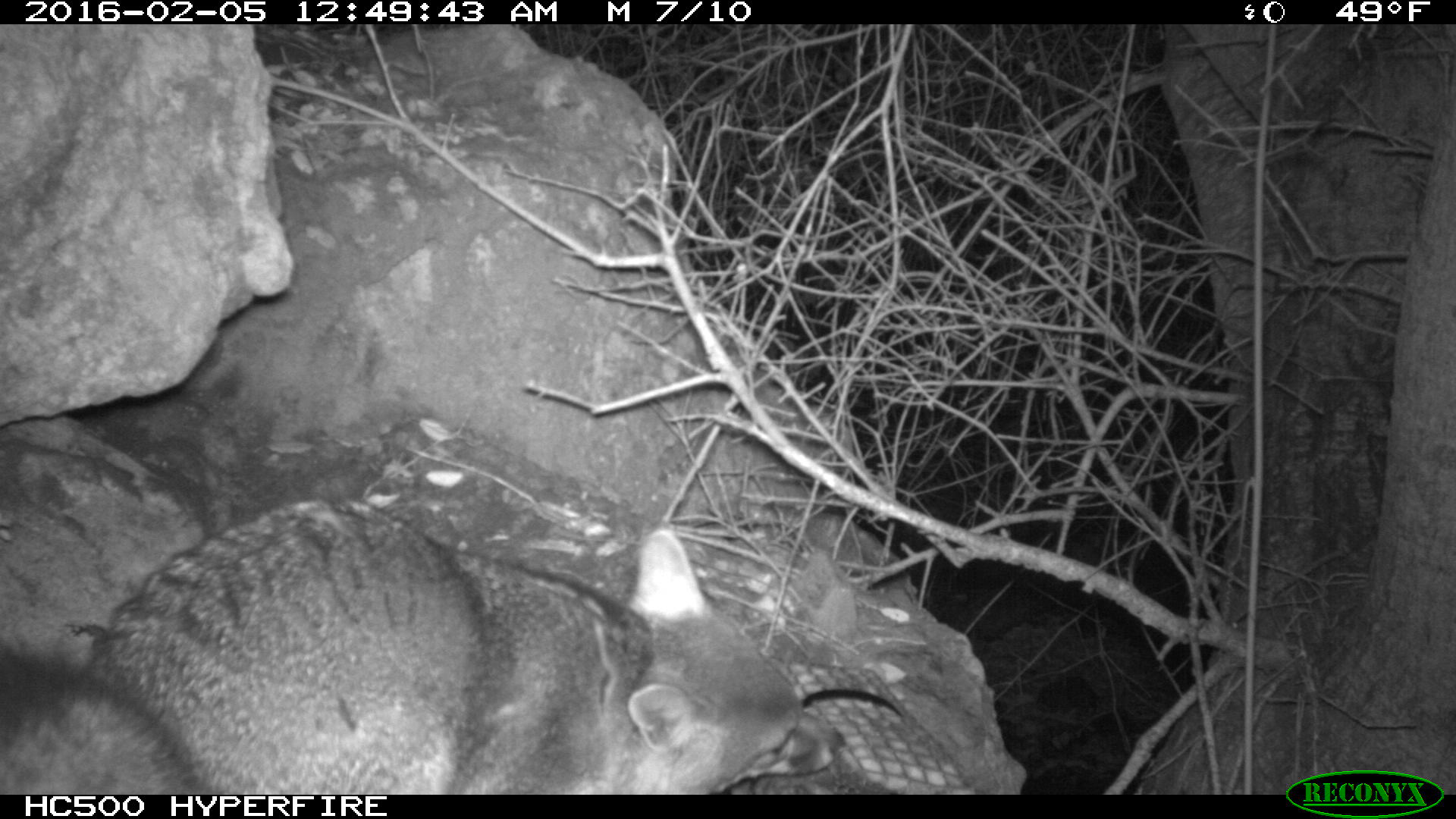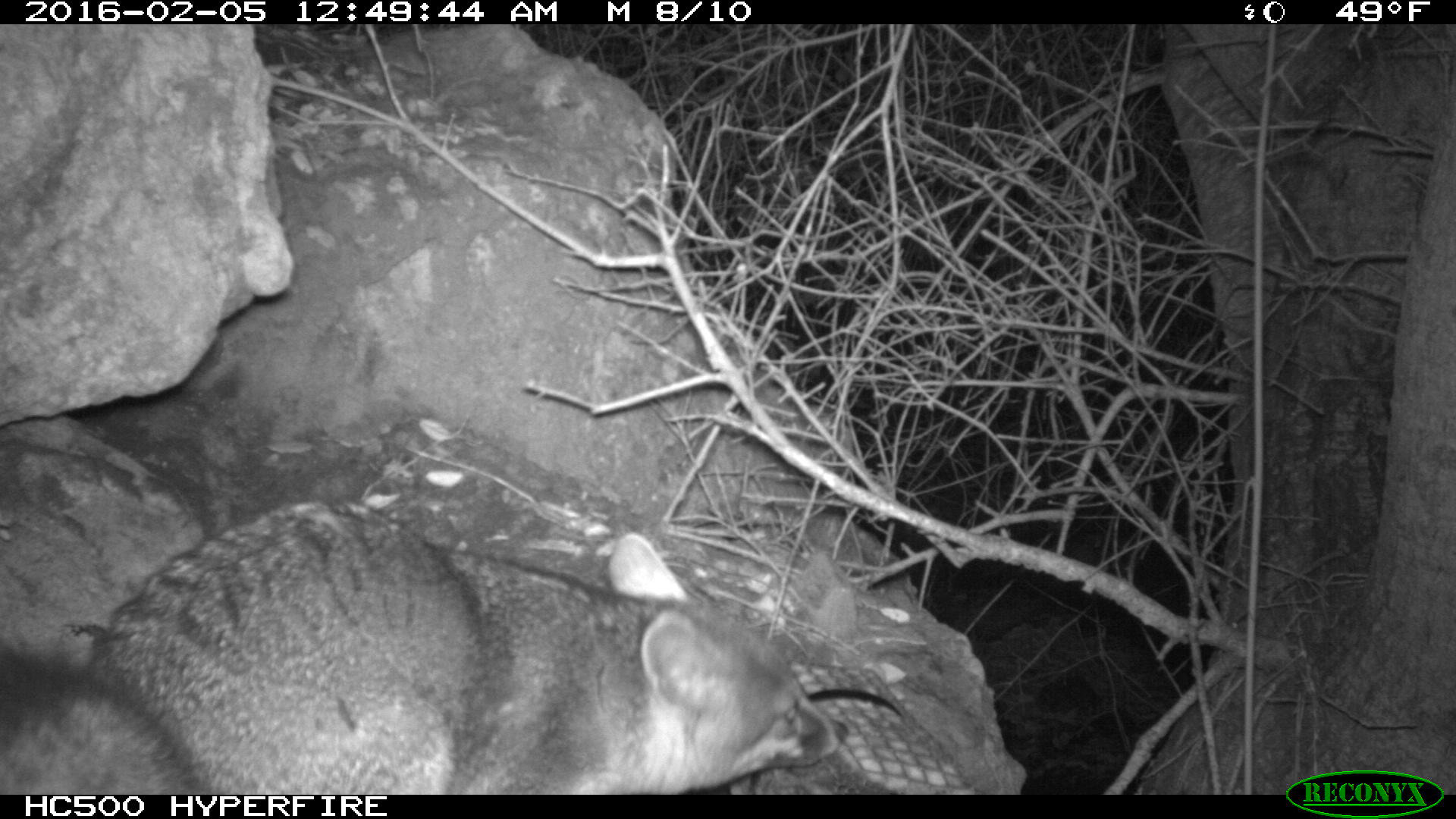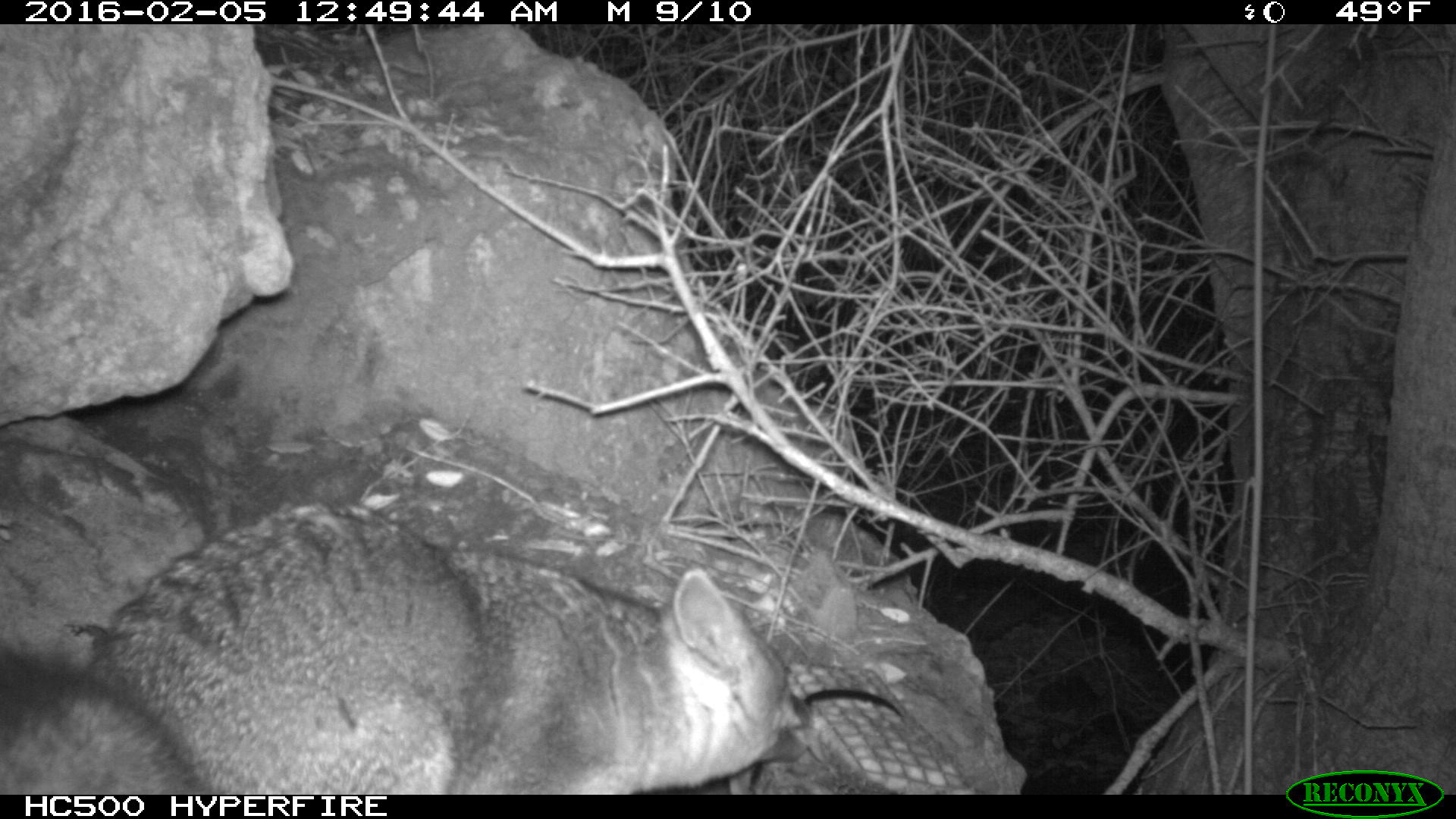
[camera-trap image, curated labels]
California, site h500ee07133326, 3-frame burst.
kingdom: Animalia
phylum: Chordata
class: Mammalia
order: Carnivora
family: Canidae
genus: Urocyon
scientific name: Urocyon littoralis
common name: island fox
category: fox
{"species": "fox (island fox) (Urocyon littoralis)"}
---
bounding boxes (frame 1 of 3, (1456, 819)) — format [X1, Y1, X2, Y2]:
fox: [0, 496, 844, 794]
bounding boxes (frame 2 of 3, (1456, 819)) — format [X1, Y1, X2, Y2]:
fox: [0, 498, 847, 793]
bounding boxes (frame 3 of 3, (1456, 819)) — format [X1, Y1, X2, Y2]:
fox: [0, 496, 820, 794]